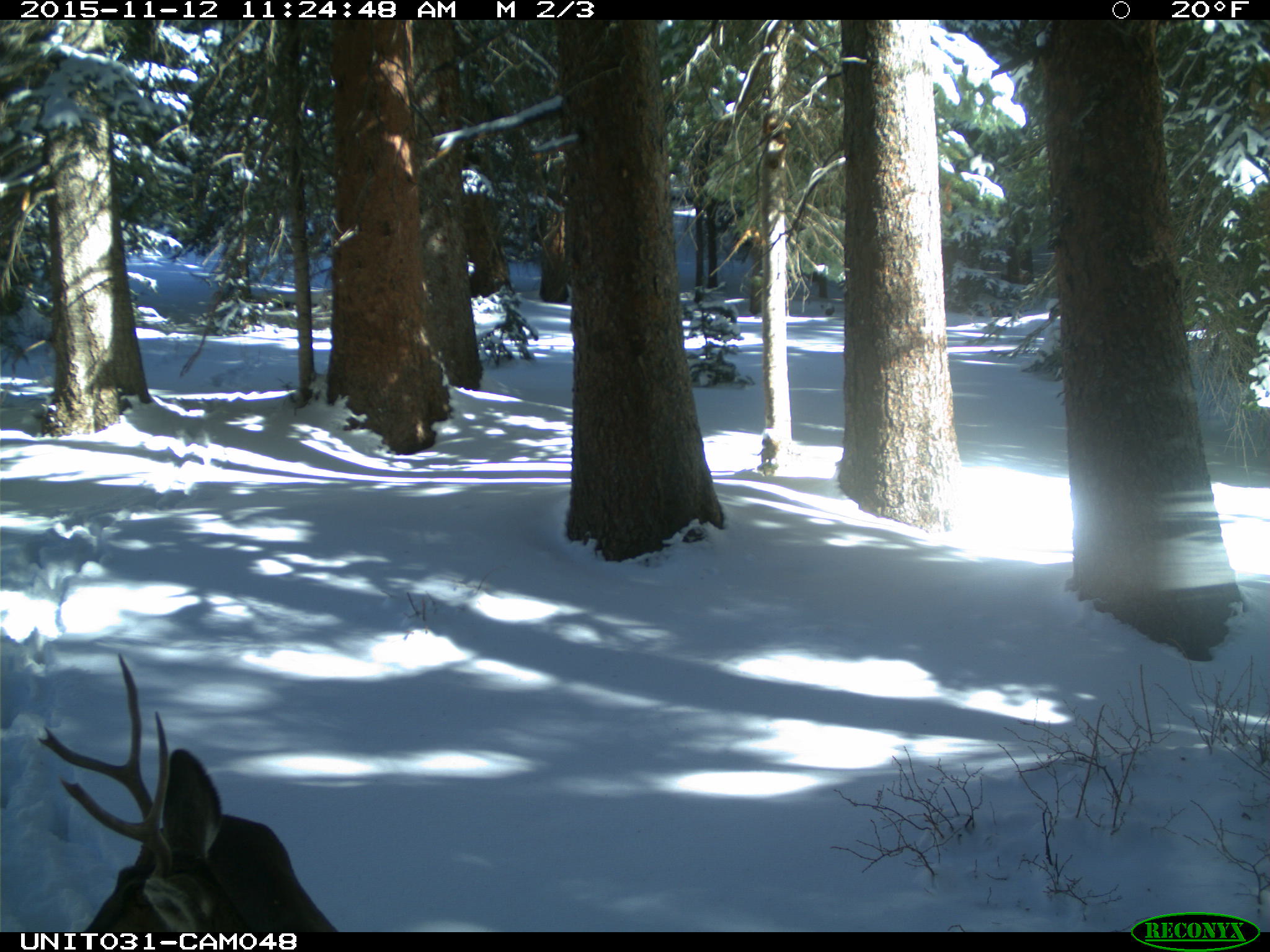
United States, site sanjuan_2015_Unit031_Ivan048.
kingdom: Animalia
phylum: Chordata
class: Mammalia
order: Artiodactyla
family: Cervidae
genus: Odocoileus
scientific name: Odocoileus hemionus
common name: mule deer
Odocoileus hemionus (mule deer).